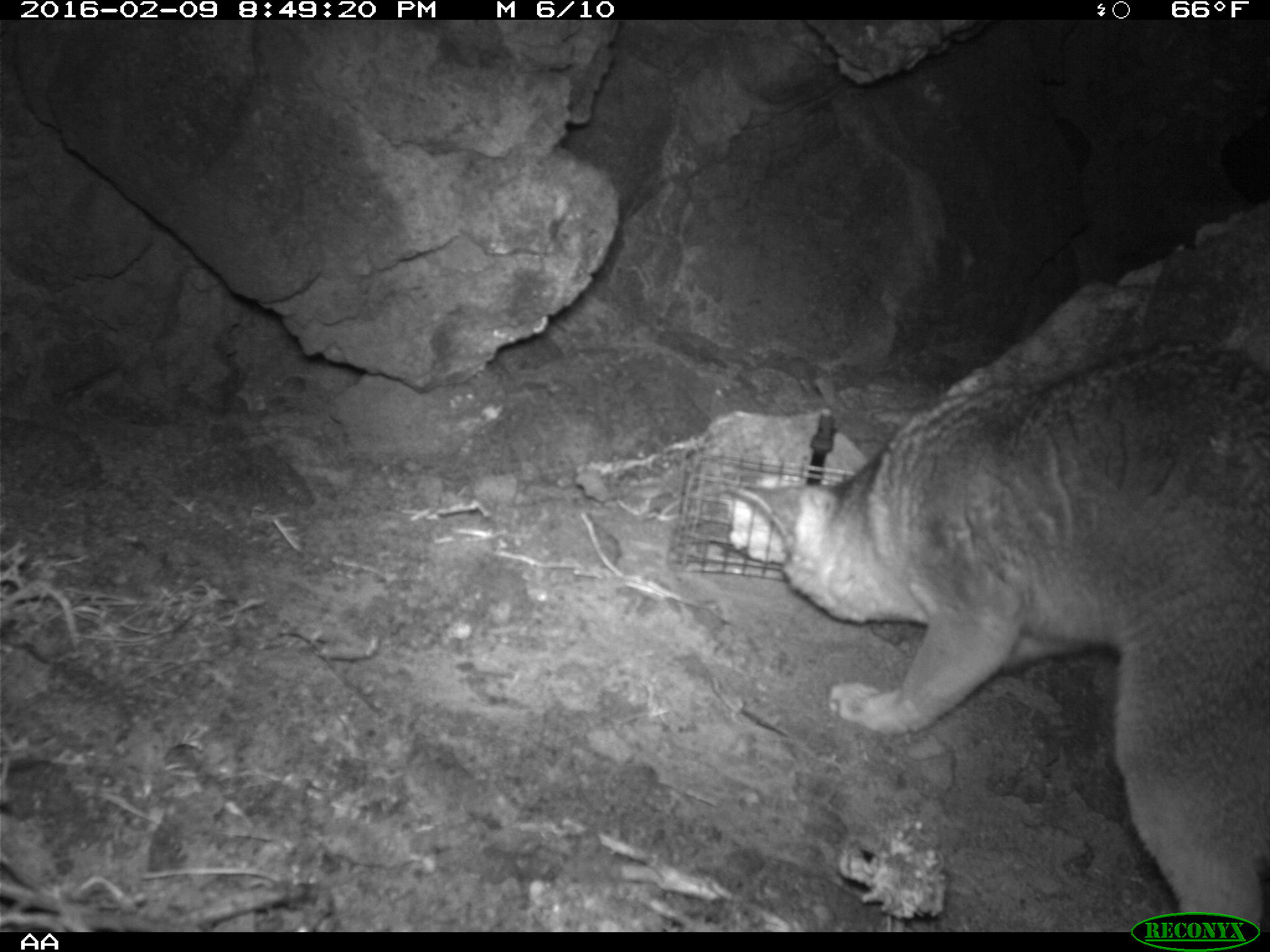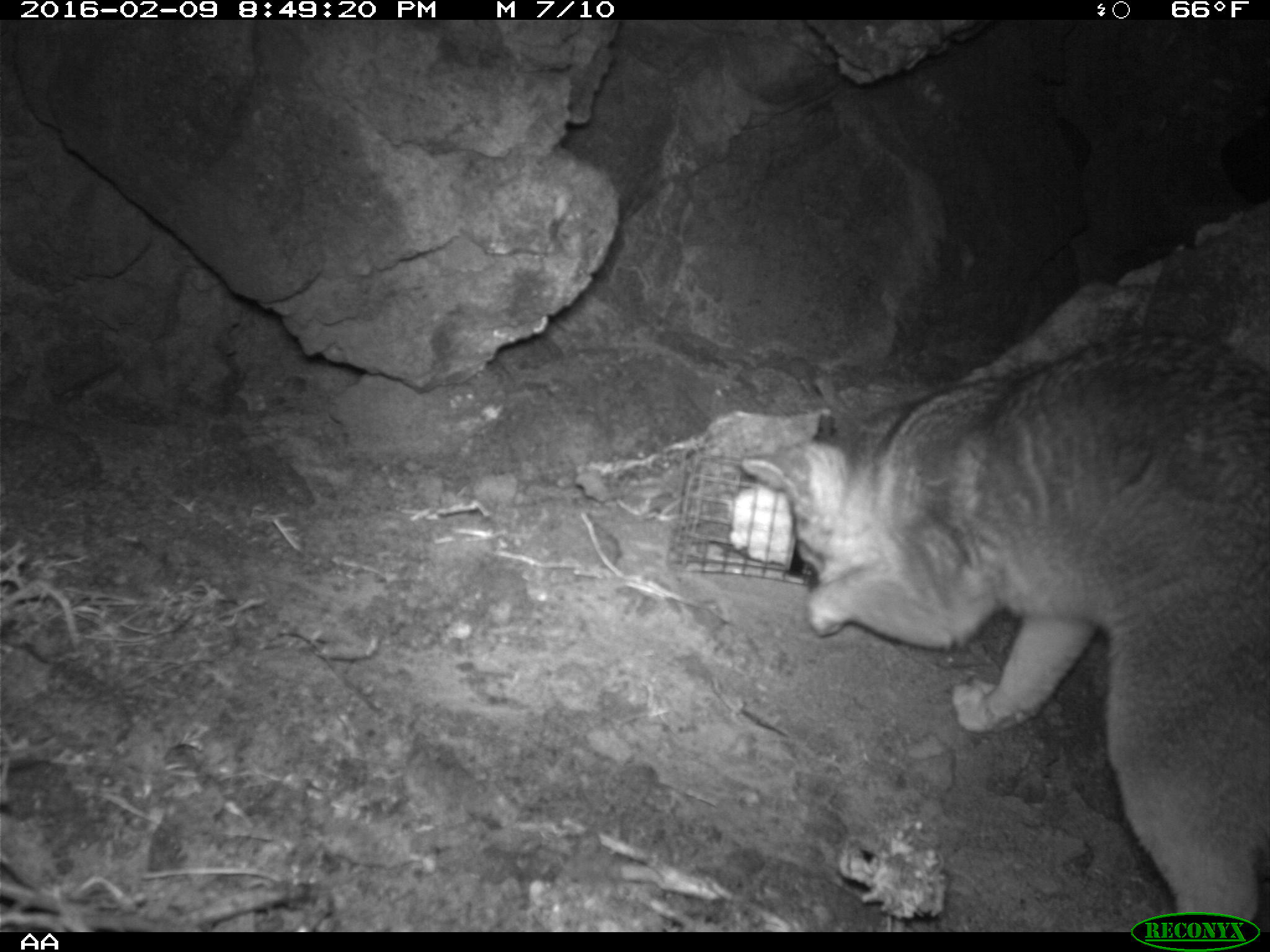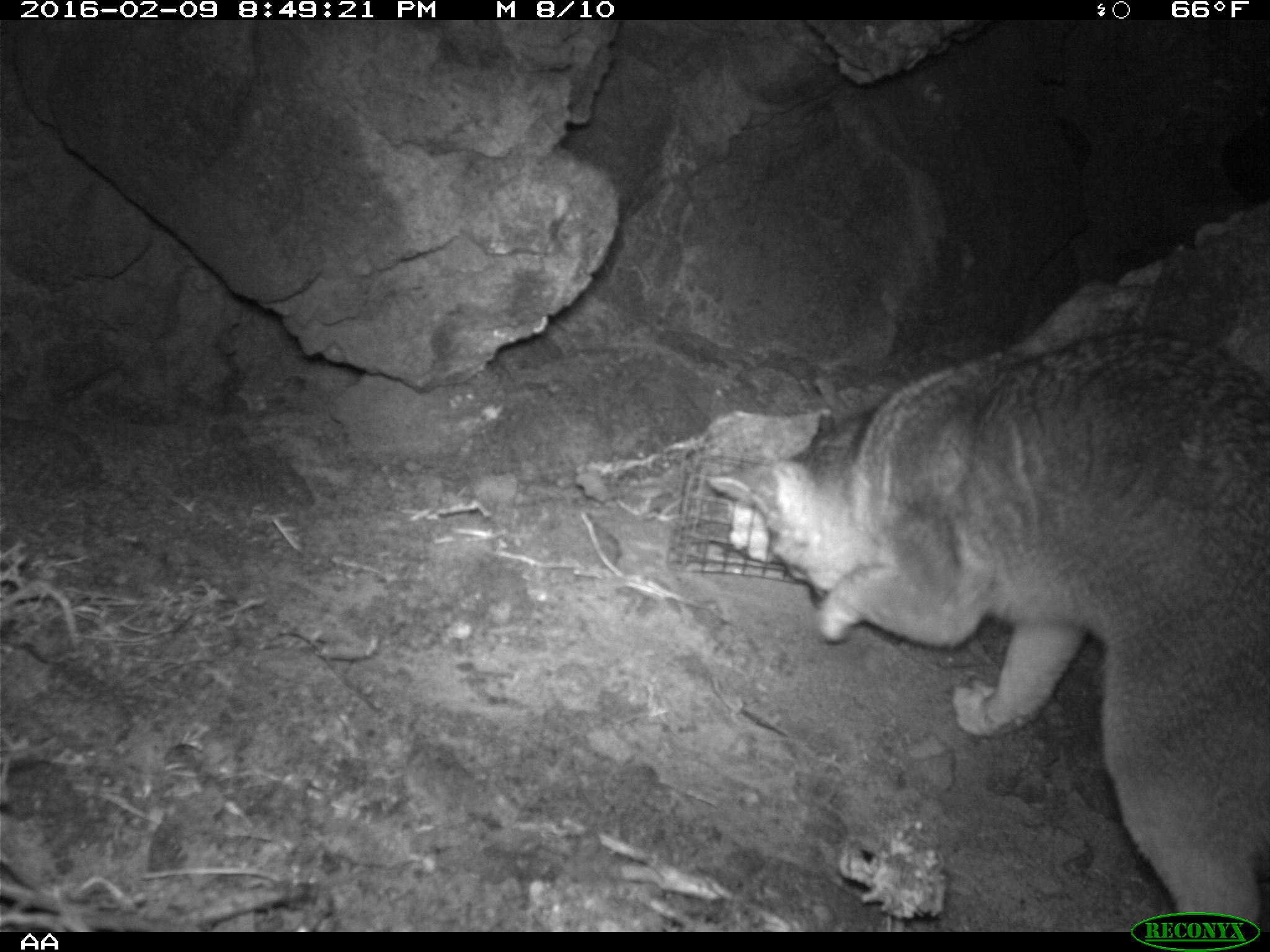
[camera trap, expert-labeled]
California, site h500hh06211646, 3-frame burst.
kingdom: Animalia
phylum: Chordata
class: Mammalia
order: Carnivora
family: Canidae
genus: Urocyon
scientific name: Urocyon littoralis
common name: island fox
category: fox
Fox (island fox) (Urocyon littoralis).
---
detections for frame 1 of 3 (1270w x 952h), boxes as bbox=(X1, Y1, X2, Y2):
fox: bbox=(732, 341, 1269, 930)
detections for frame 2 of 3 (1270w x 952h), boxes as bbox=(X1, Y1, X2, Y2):
fox: bbox=(739, 334, 1269, 932)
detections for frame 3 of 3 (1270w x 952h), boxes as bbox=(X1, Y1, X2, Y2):
fox: bbox=(708, 328, 1269, 930)